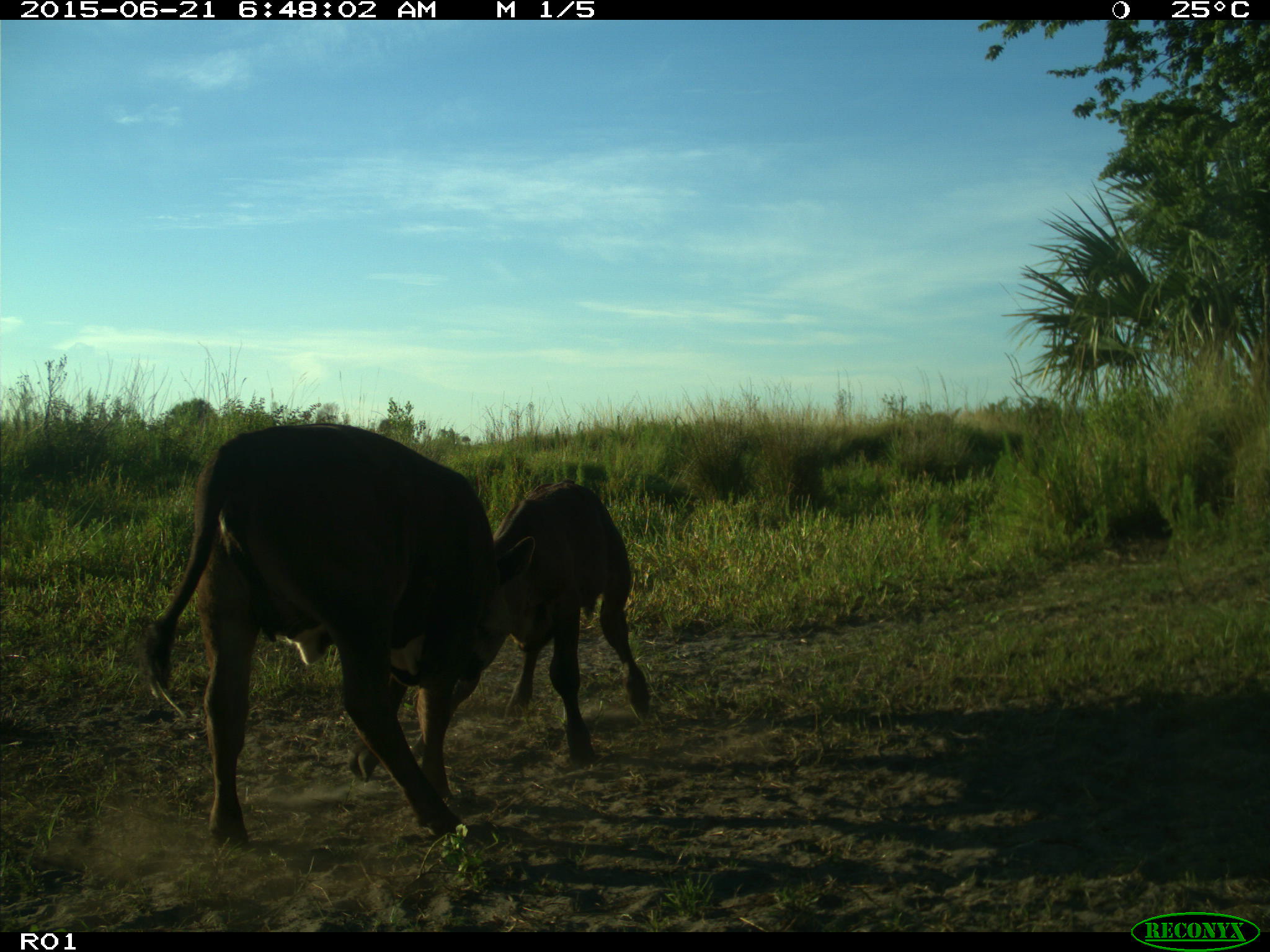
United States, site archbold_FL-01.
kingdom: Animalia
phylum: Chordata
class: Mammalia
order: Artiodactyla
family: Bovidae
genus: Bos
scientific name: Bos taurus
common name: domestic cow